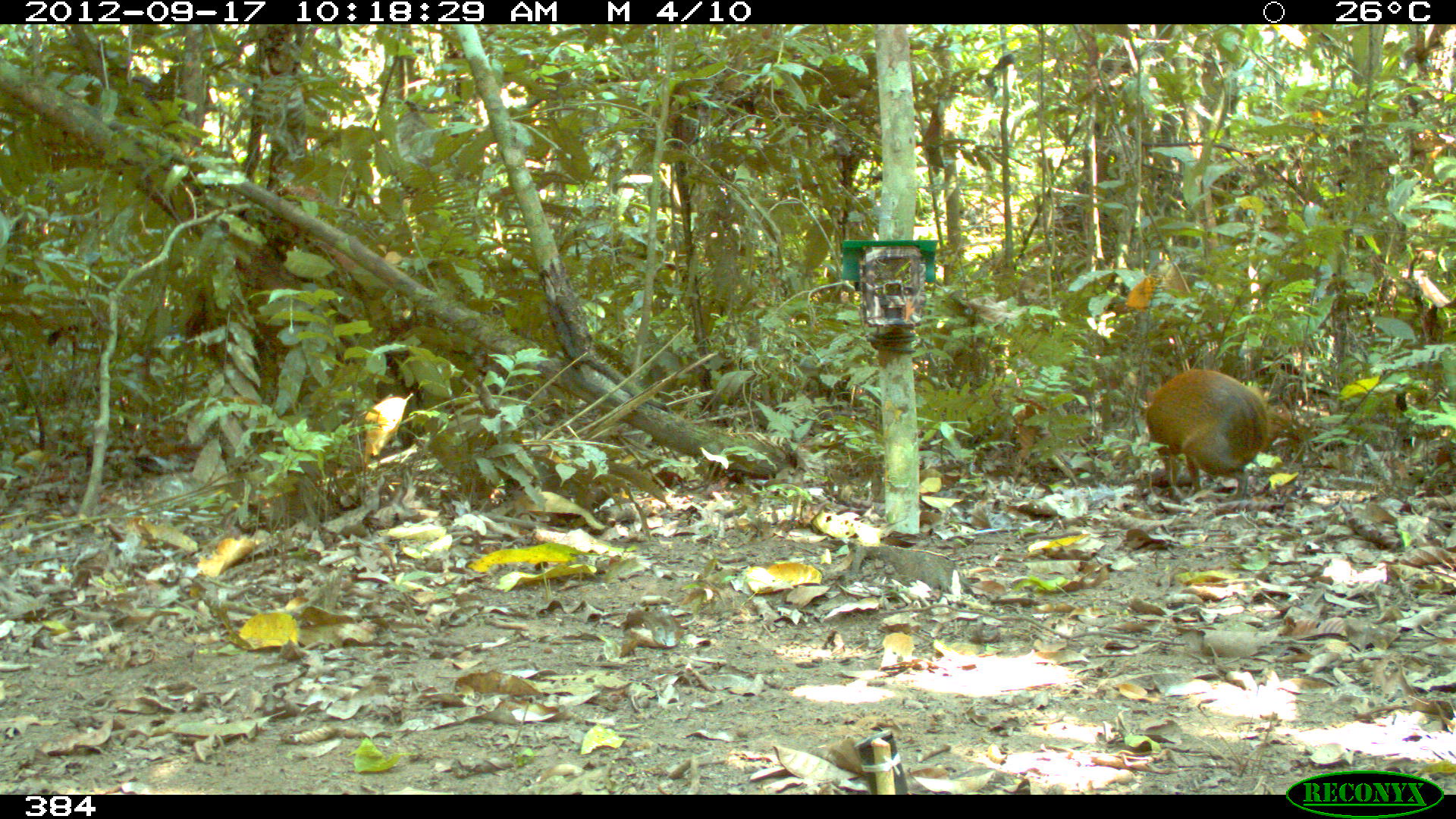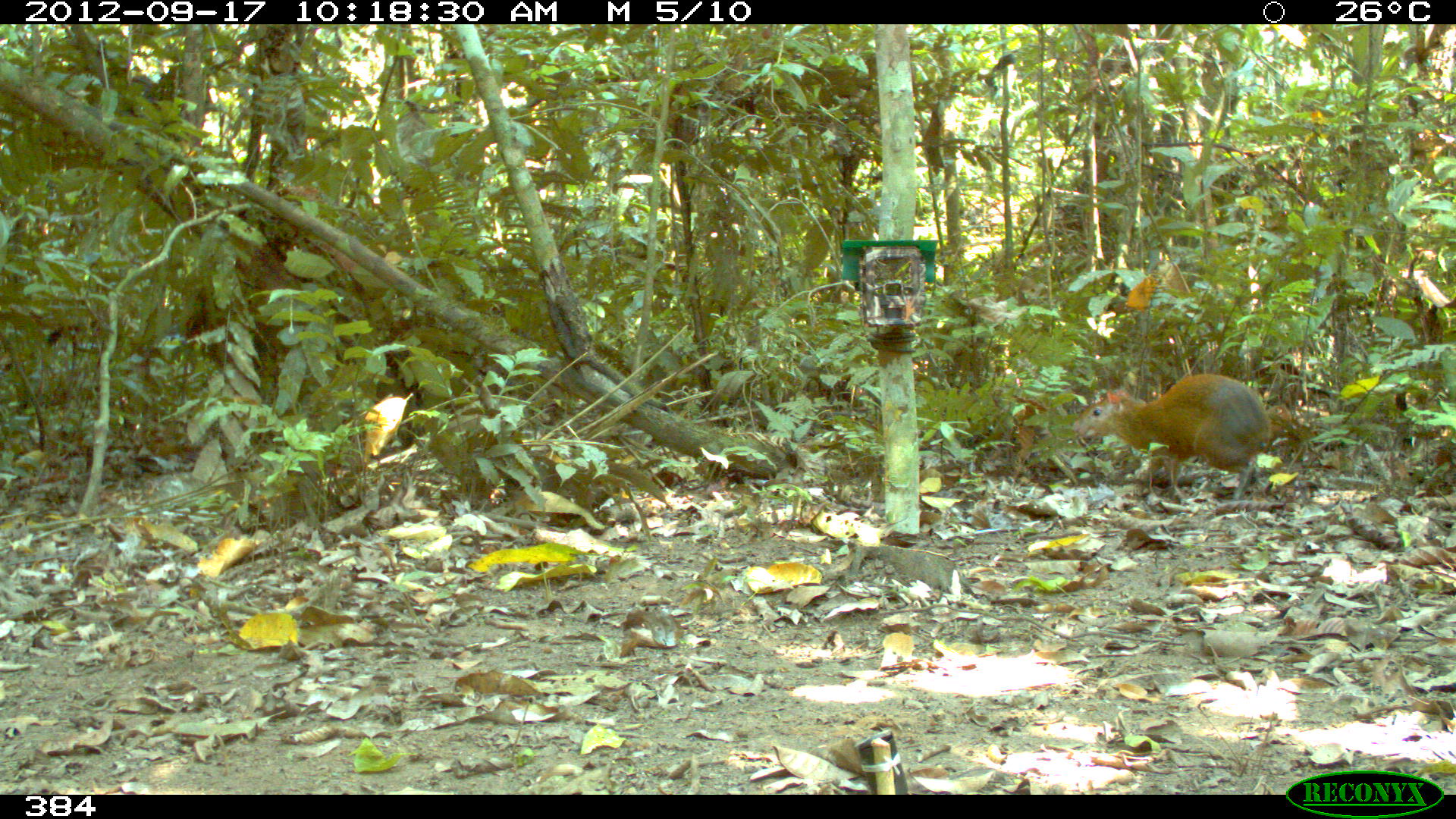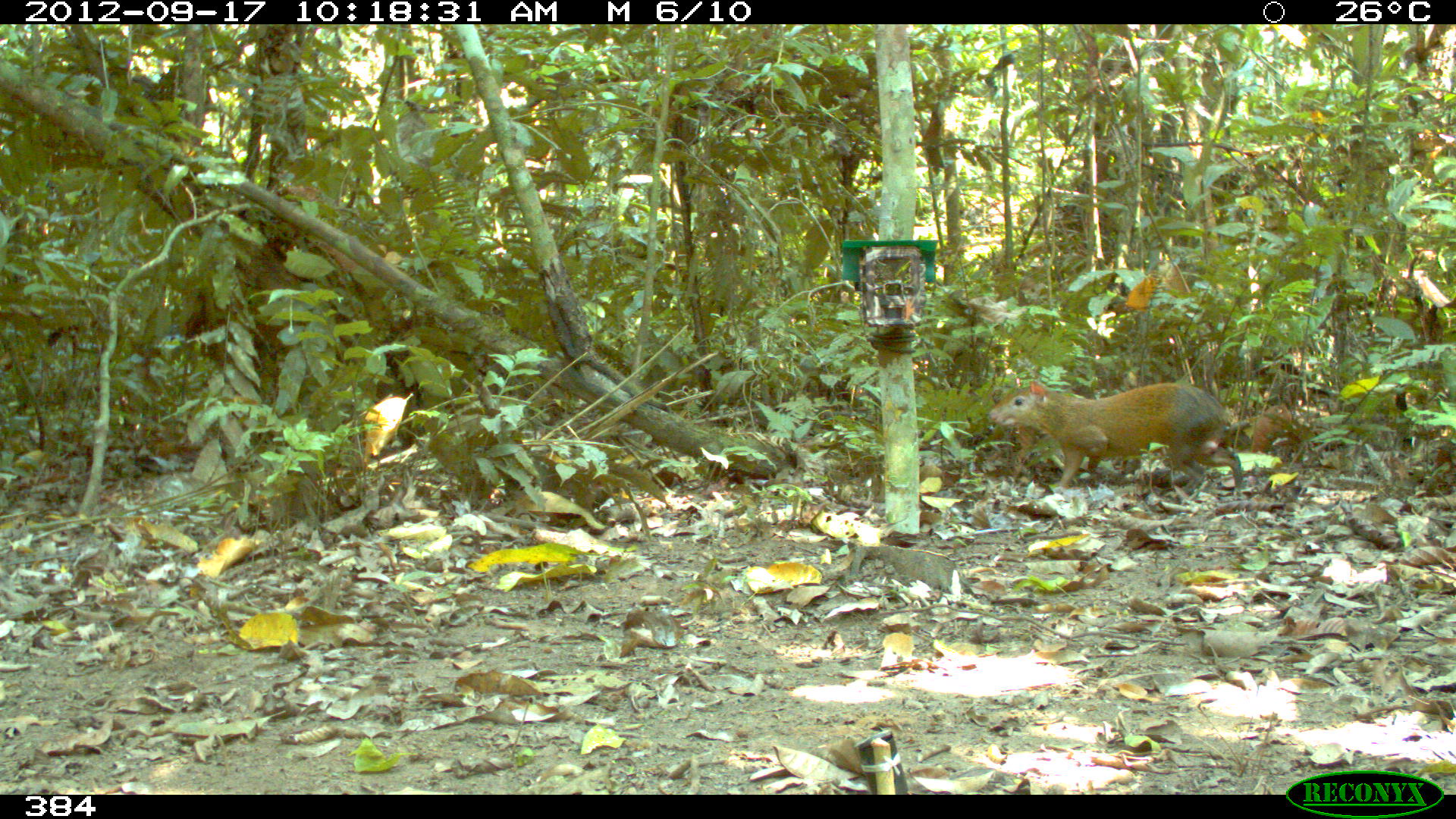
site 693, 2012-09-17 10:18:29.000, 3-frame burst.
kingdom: Animalia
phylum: Chordata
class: Mammalia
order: Rodentia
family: Dasyproctidae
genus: Dasyprocta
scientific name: Dasyprocta punctata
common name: central american agouti